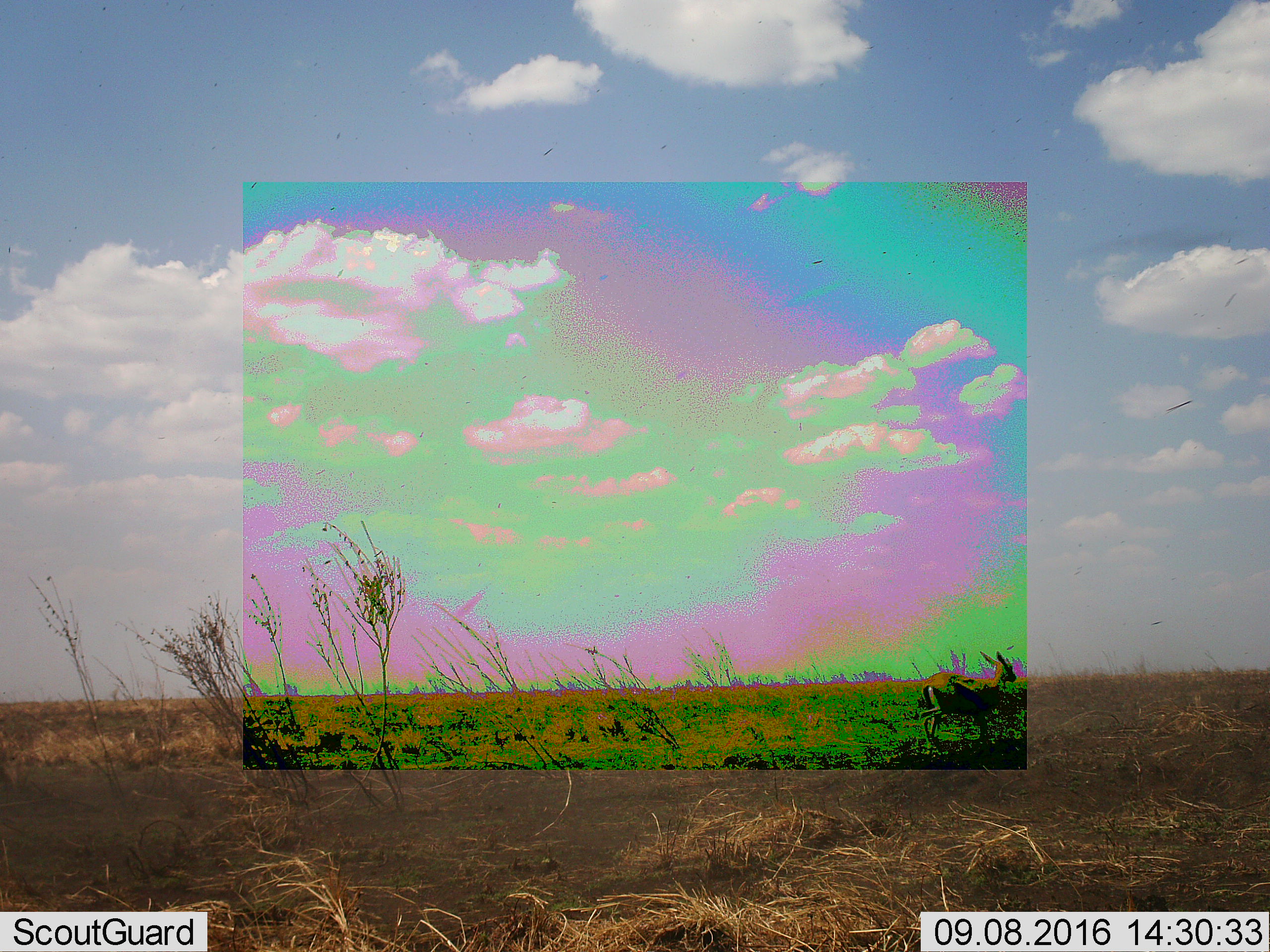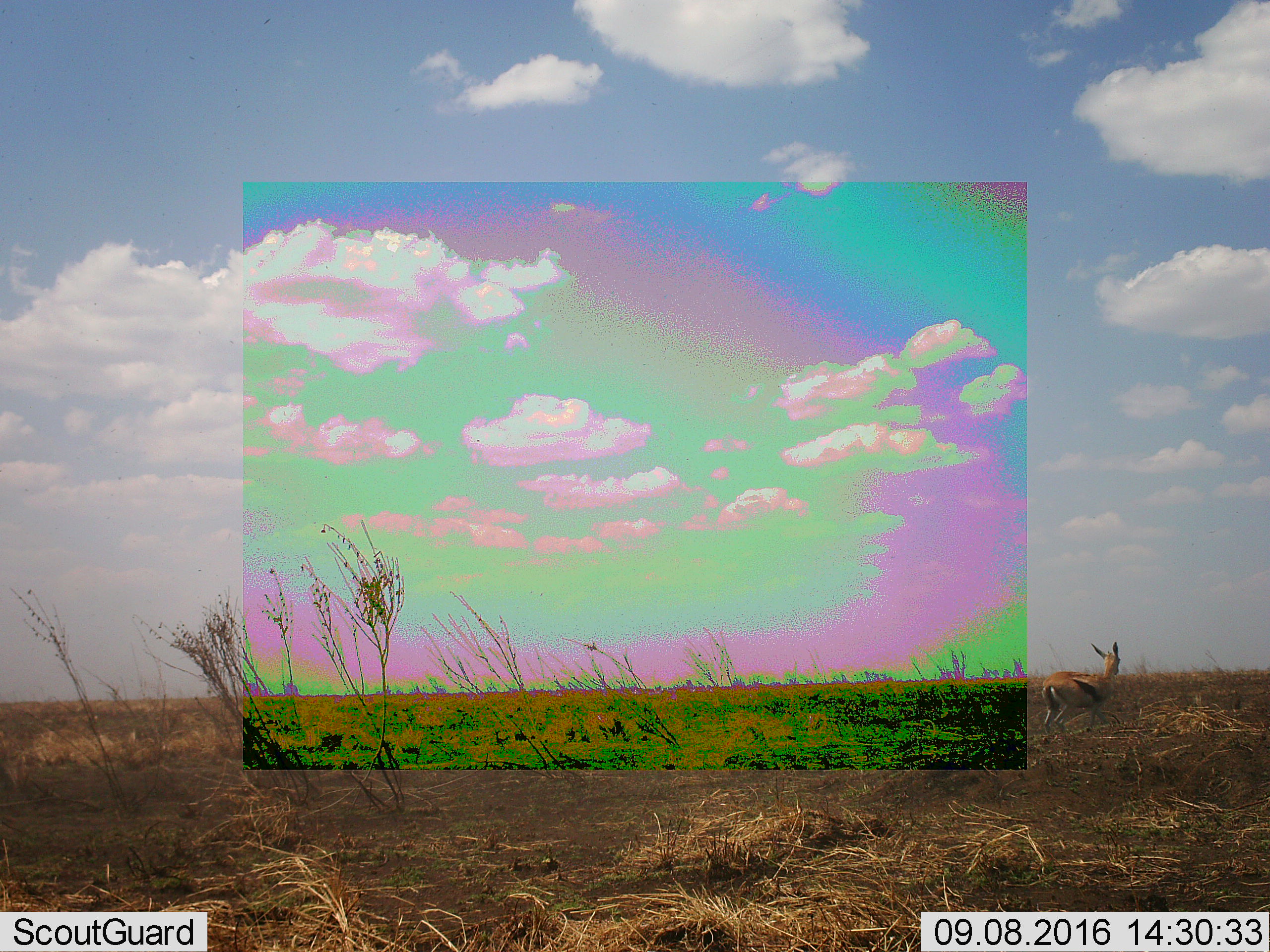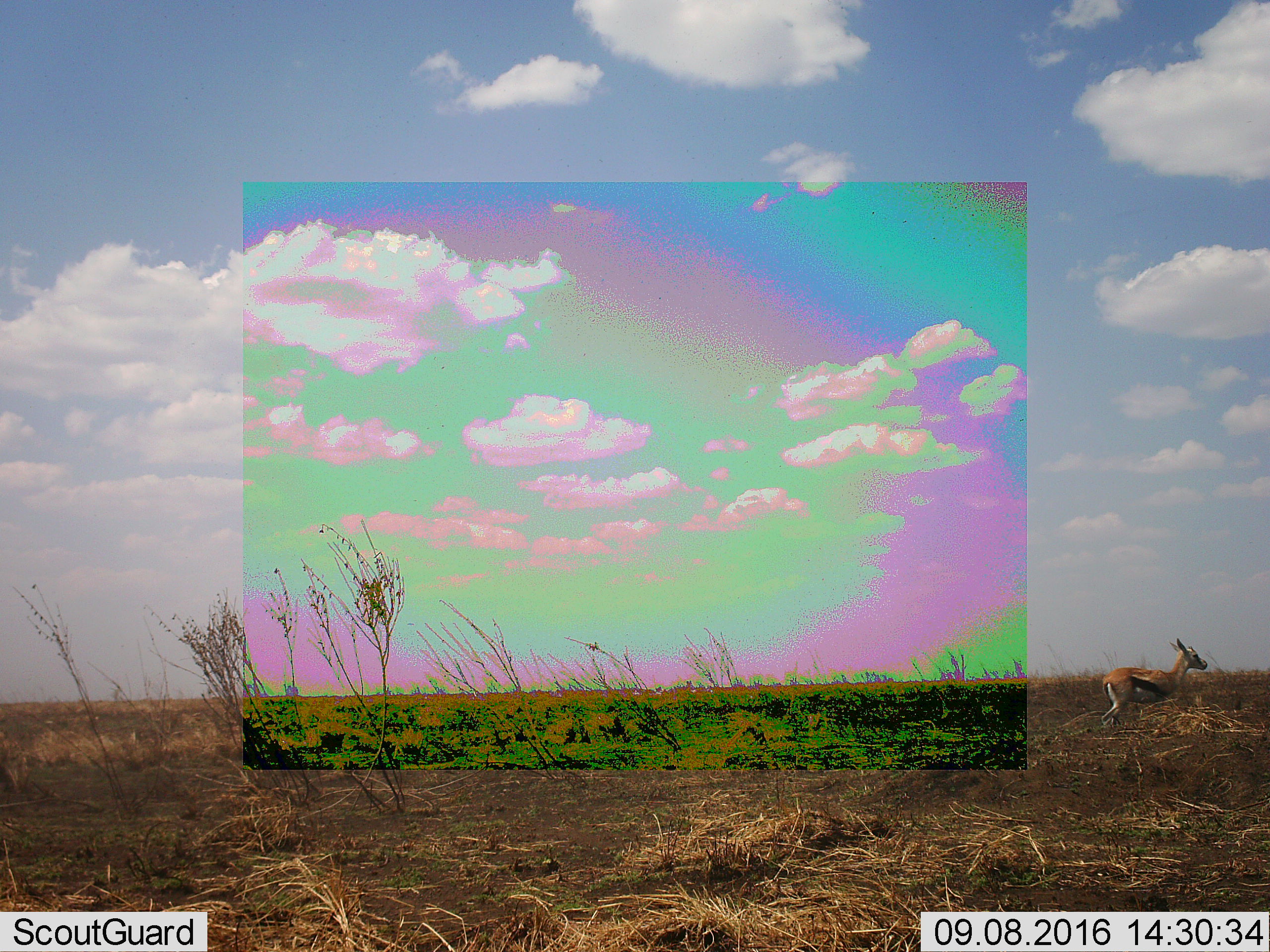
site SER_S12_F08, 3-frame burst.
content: unidentified animal